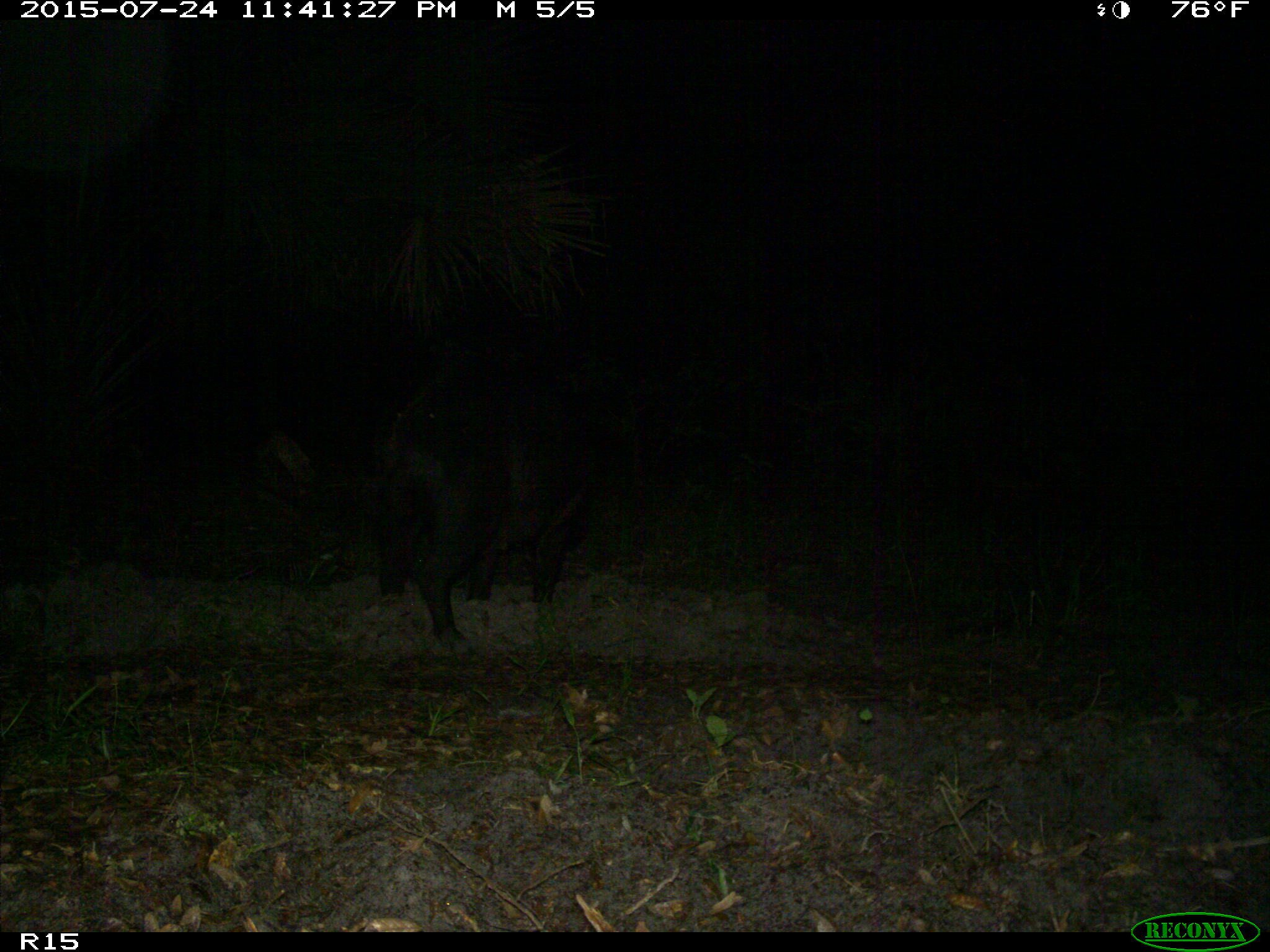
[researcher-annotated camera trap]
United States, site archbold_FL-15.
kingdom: Animalia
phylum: Chordata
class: Mammalia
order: Artiodactyla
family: Suidae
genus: Sus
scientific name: Sus scrofa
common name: wild boar